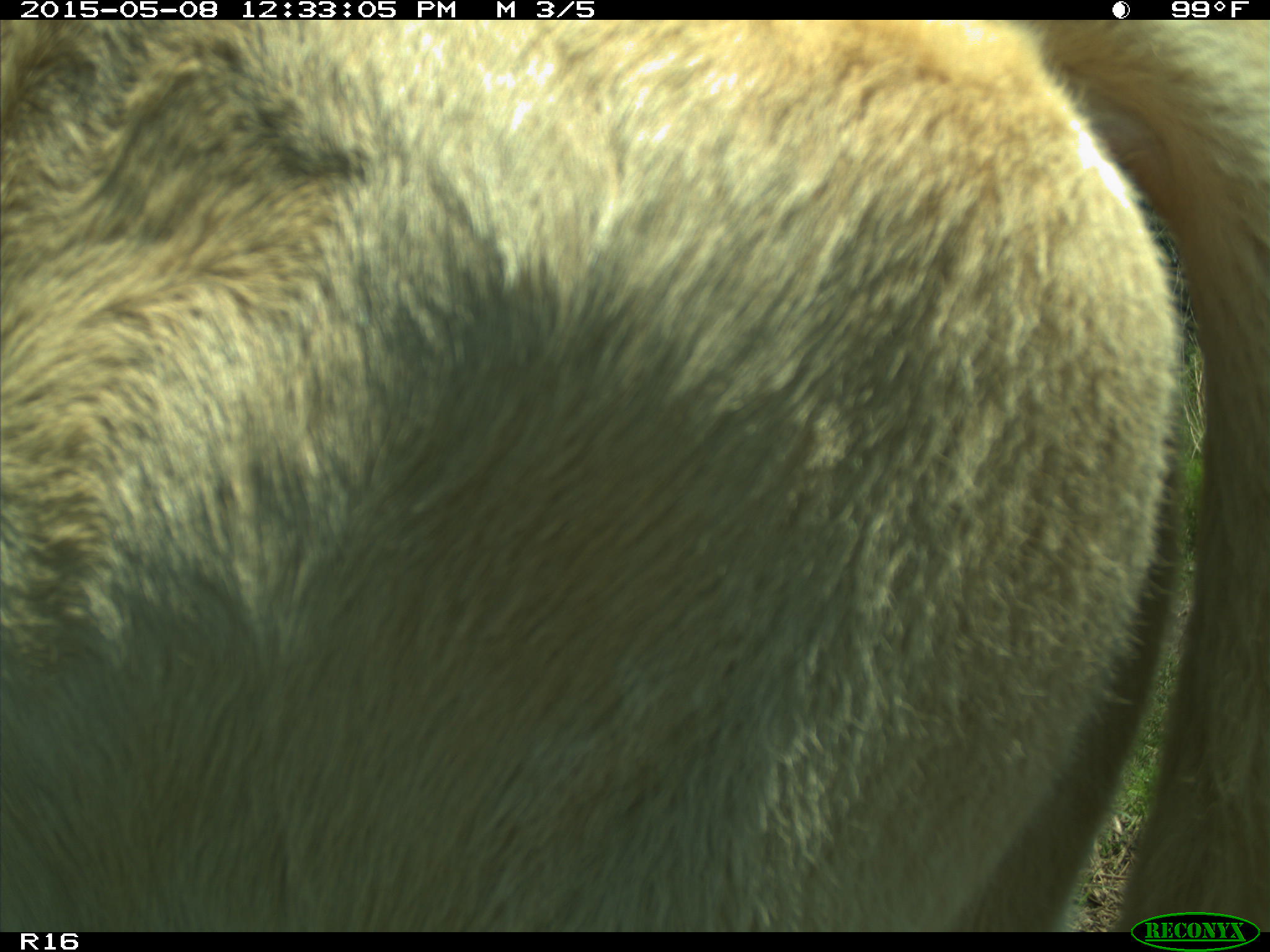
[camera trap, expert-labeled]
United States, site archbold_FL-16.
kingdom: Animalia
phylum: Chordata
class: Mammalia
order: Artiodactyla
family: Bovidae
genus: Bos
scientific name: Bos taurus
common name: domestic cow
Bos taurus (domestic cow).